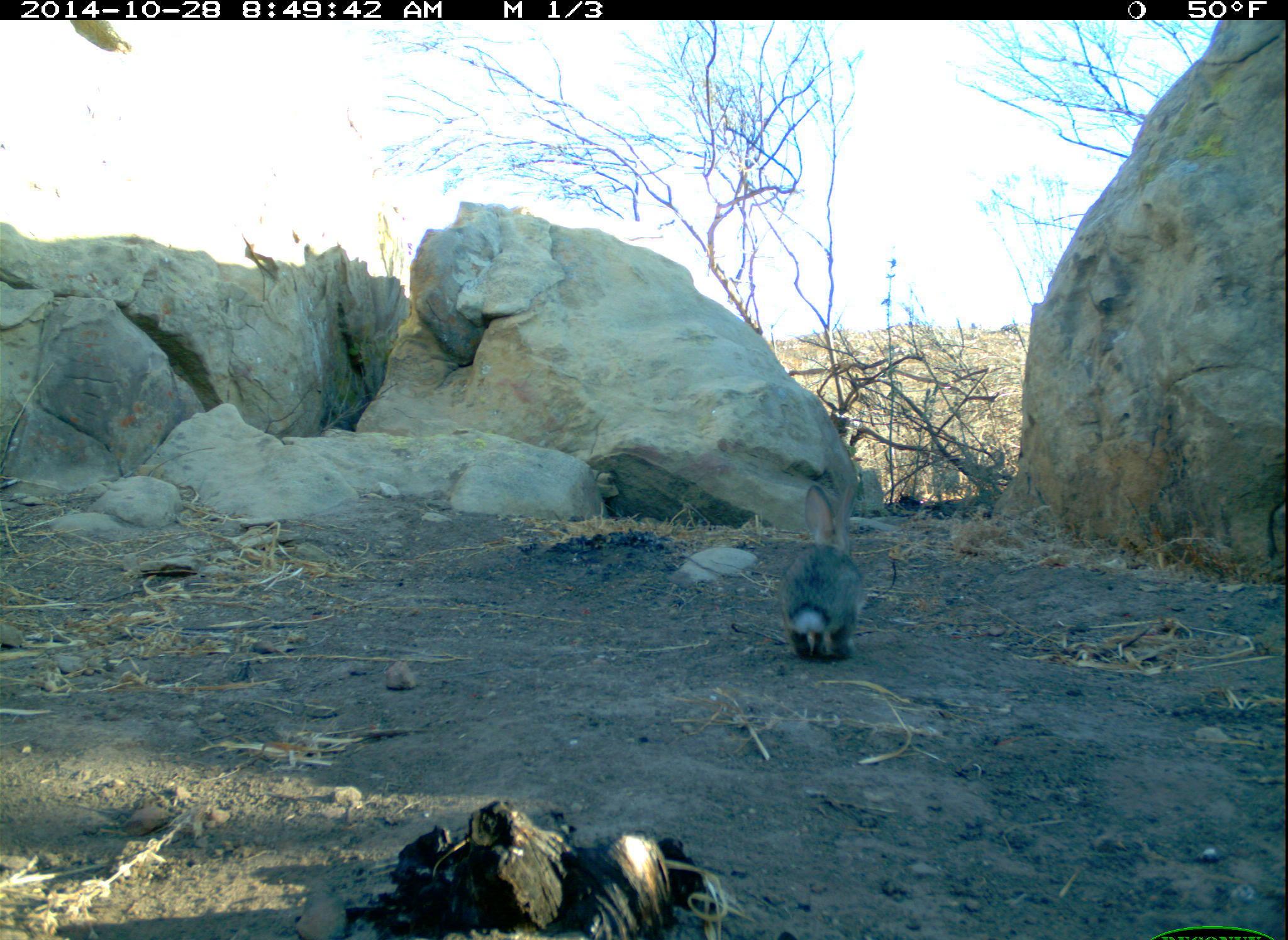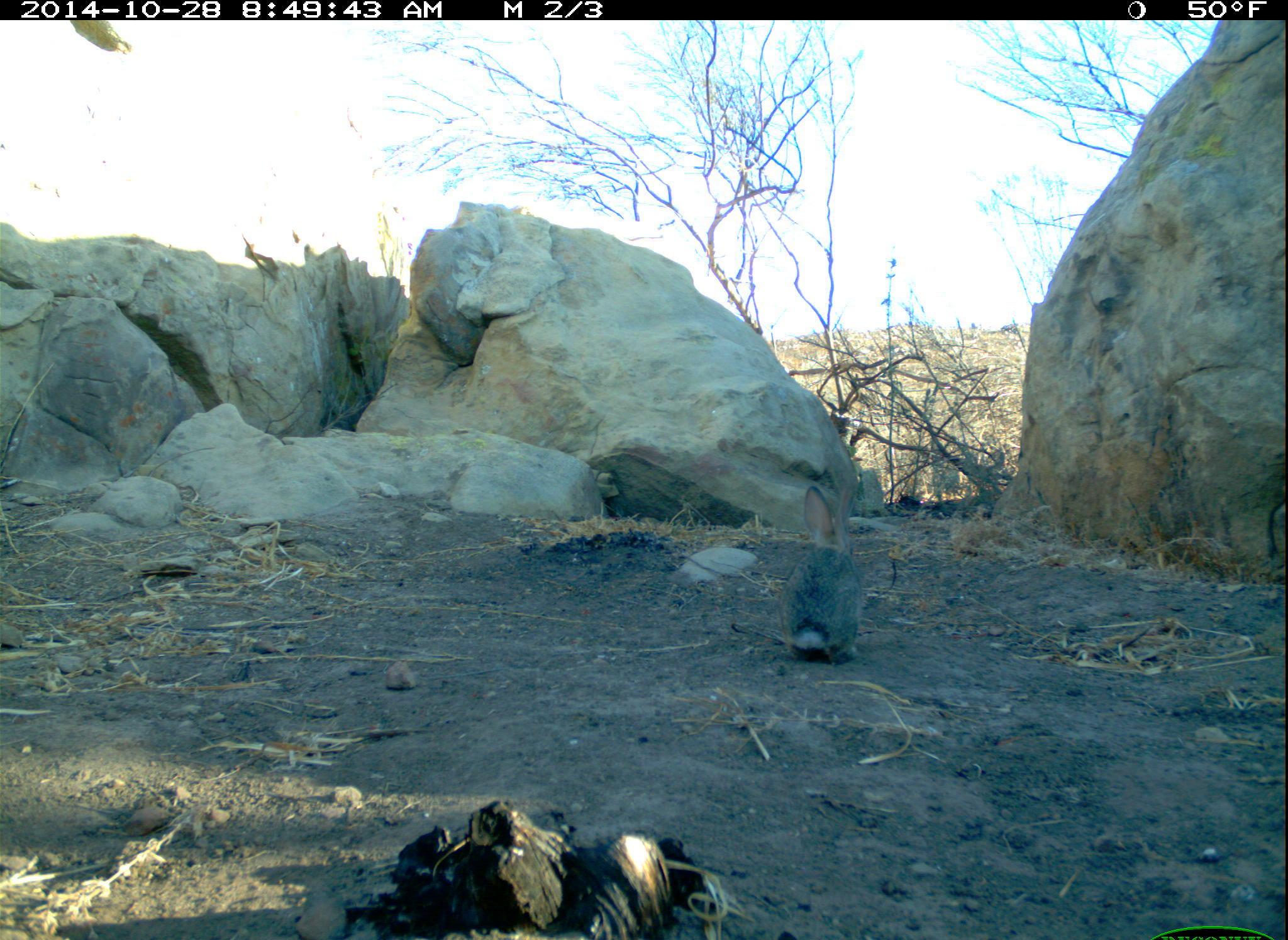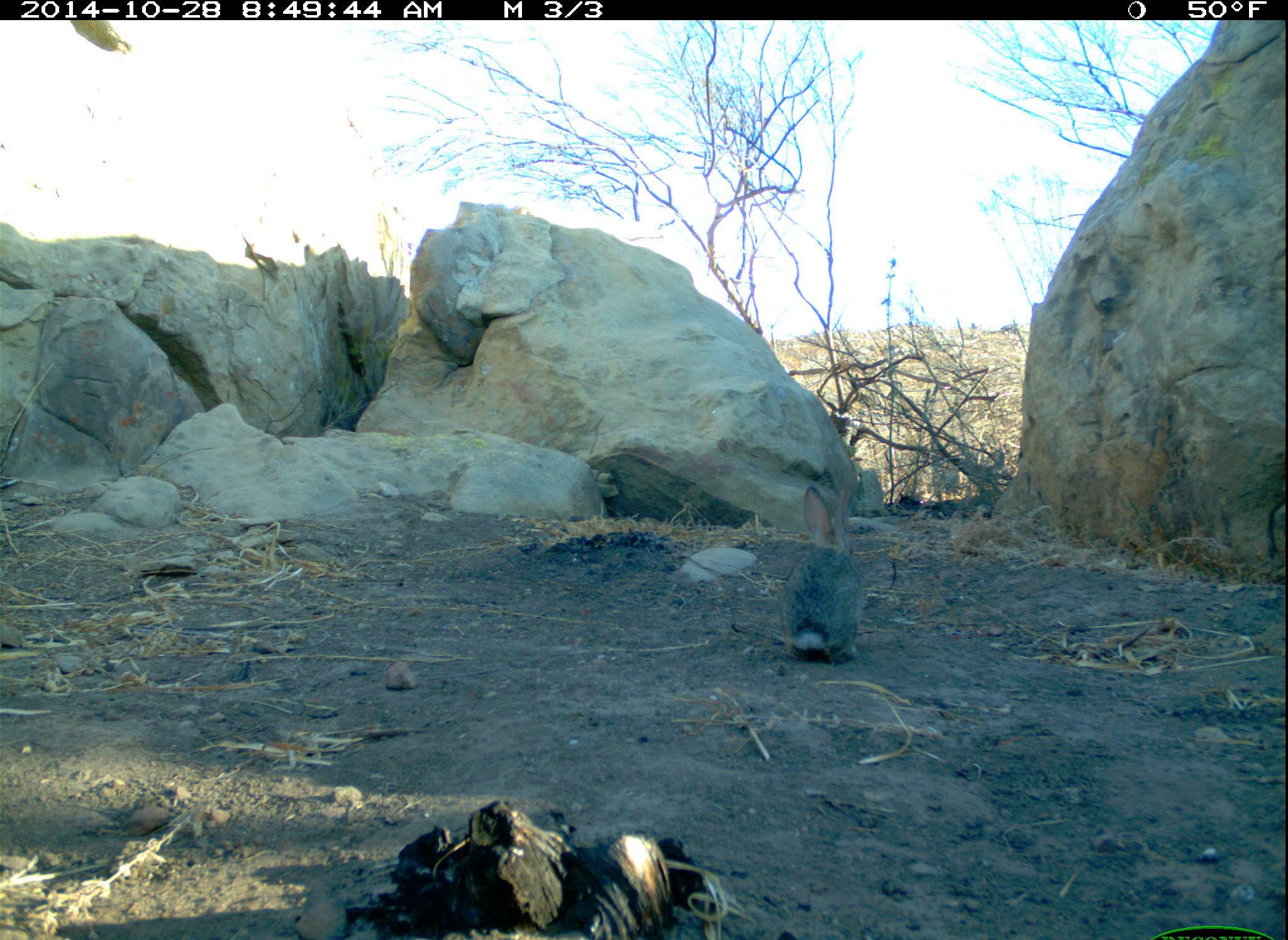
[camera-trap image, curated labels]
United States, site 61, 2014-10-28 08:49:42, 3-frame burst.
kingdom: Animalia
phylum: Chordata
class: Mammalia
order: Lagomorpha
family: Leporidae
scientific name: Leporidae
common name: rabbits and hares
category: rabbit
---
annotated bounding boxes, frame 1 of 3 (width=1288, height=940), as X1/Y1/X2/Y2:
rabbit: 771/472/877/675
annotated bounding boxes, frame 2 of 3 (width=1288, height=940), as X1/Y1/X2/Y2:
rabbit: 757/482/887/667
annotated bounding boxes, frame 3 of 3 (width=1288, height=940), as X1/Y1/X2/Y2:
rabbit: 771/471/875/681